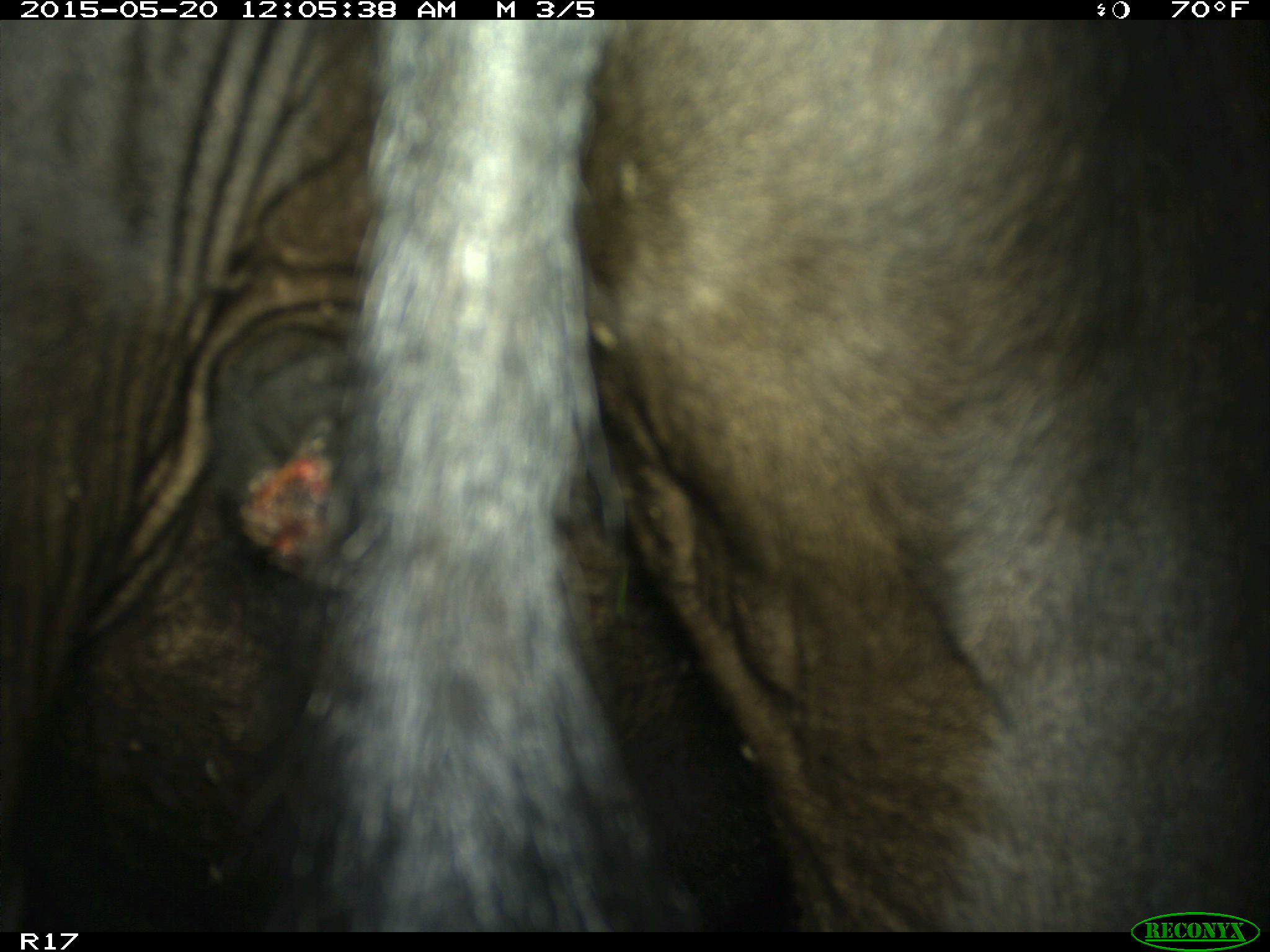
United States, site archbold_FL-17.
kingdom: Animalia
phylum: Chordata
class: Mammalia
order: Artiodactyla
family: Bovidae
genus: Bos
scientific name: Bos taurus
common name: domestic cow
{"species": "Bos taurus (domestic cow)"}